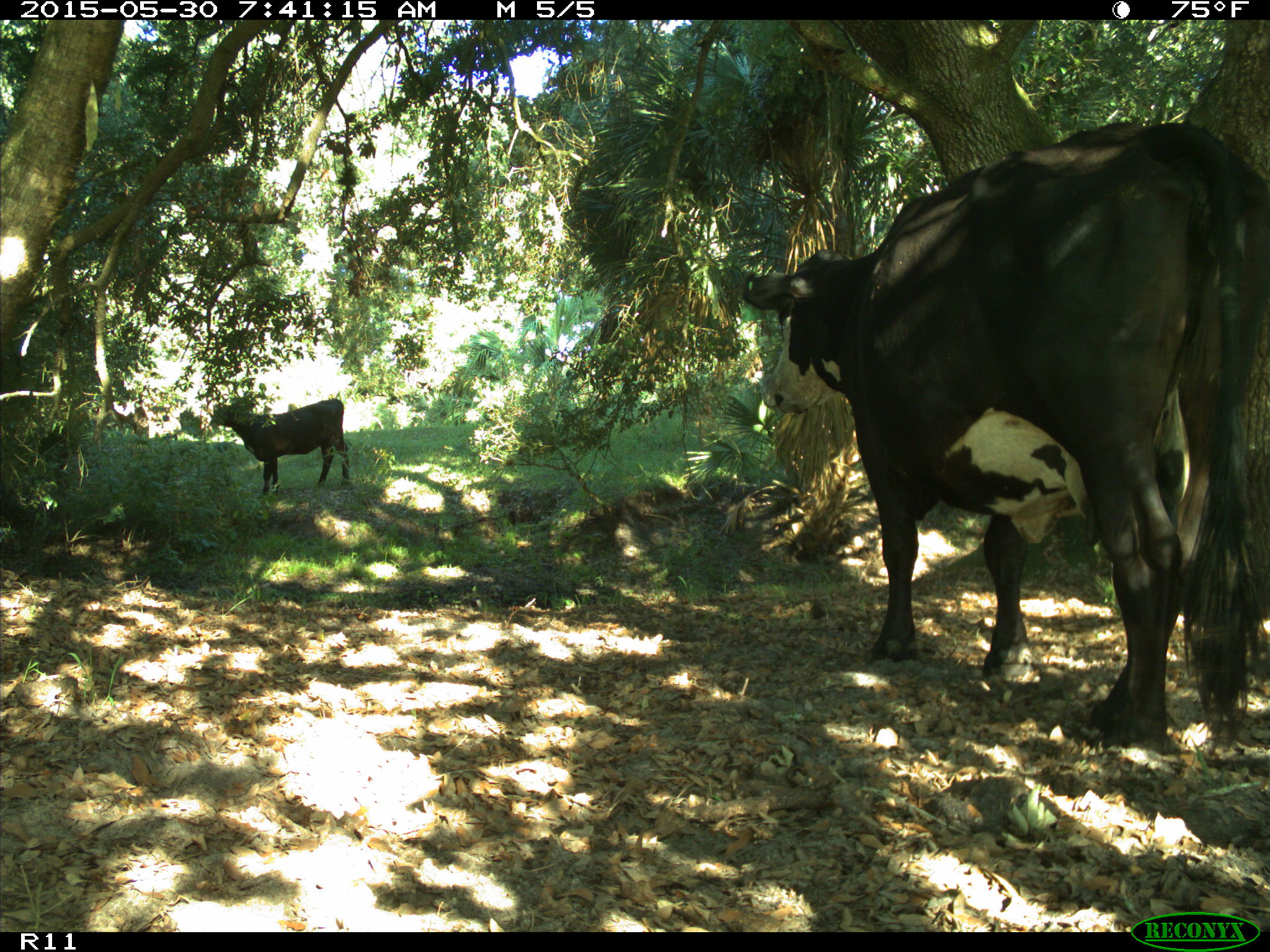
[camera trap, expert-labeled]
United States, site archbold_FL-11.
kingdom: Animalia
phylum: Chordata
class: Mammalia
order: Artiodactyla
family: Bovidae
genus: Bos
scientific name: Bos taurus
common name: domestic cow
Bos taurus (domestic cow).